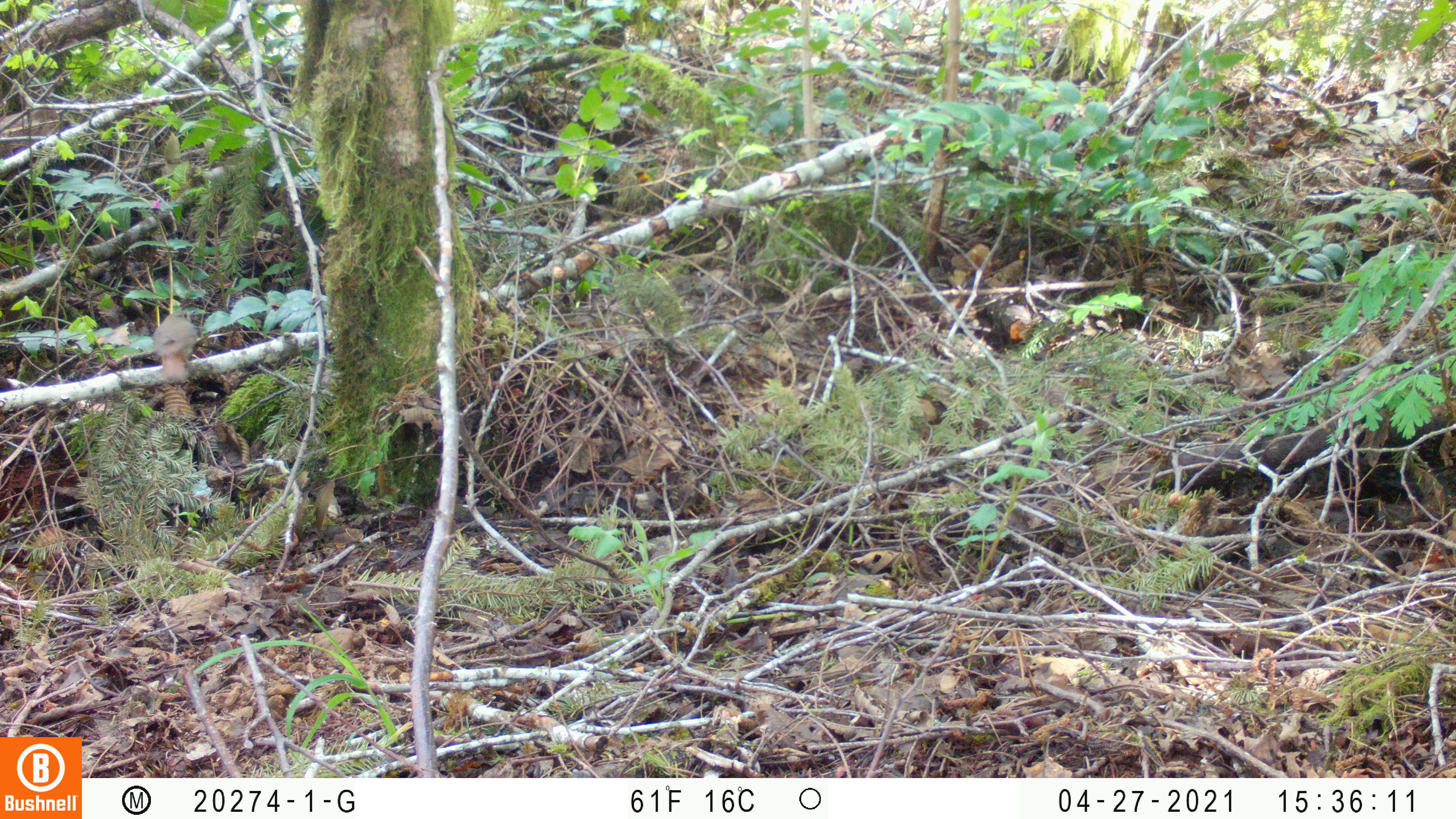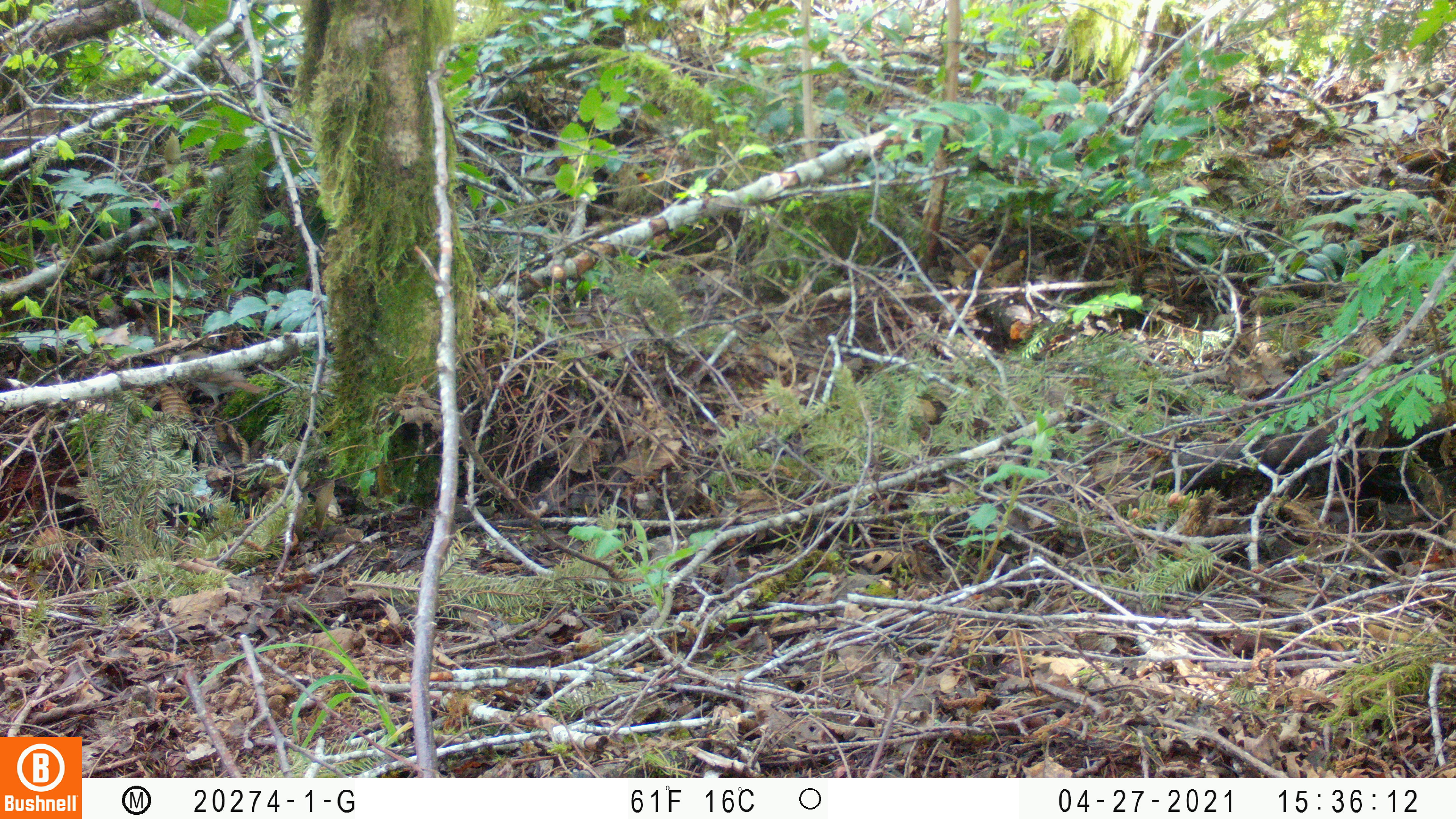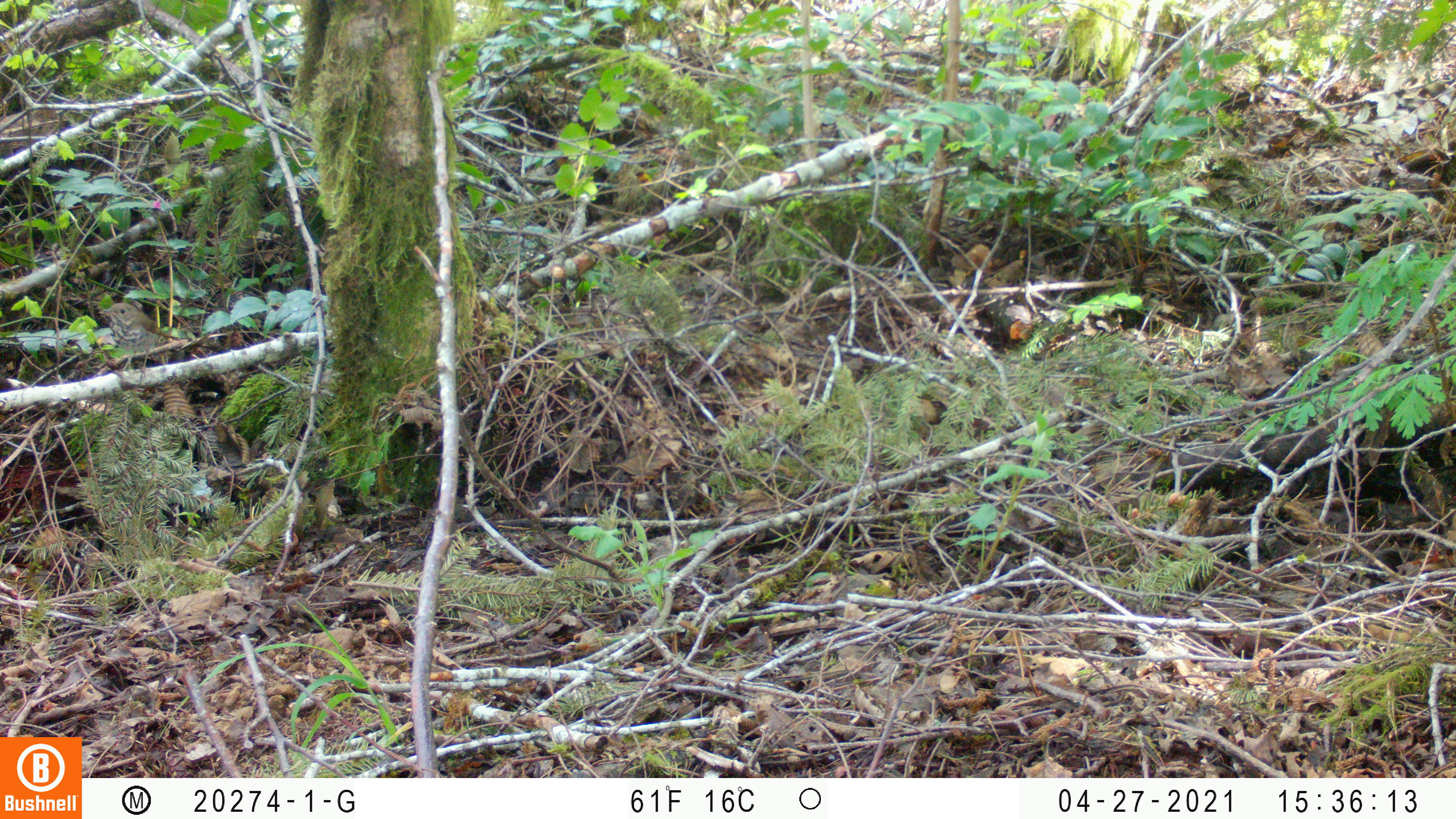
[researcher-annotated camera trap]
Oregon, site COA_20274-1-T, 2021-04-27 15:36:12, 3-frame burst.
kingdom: Animalia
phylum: Chordata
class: Aves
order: Passeriformes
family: Turdidae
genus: Catharus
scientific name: Catharus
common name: brown thrushes and nightingale-thrushes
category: catharus species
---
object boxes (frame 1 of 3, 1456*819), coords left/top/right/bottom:
catharus species: 145/301/202/385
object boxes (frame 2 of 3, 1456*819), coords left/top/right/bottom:
catharus species: 170/346/266/415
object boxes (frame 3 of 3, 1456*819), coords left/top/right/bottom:
catharus species: 95/299/186/381